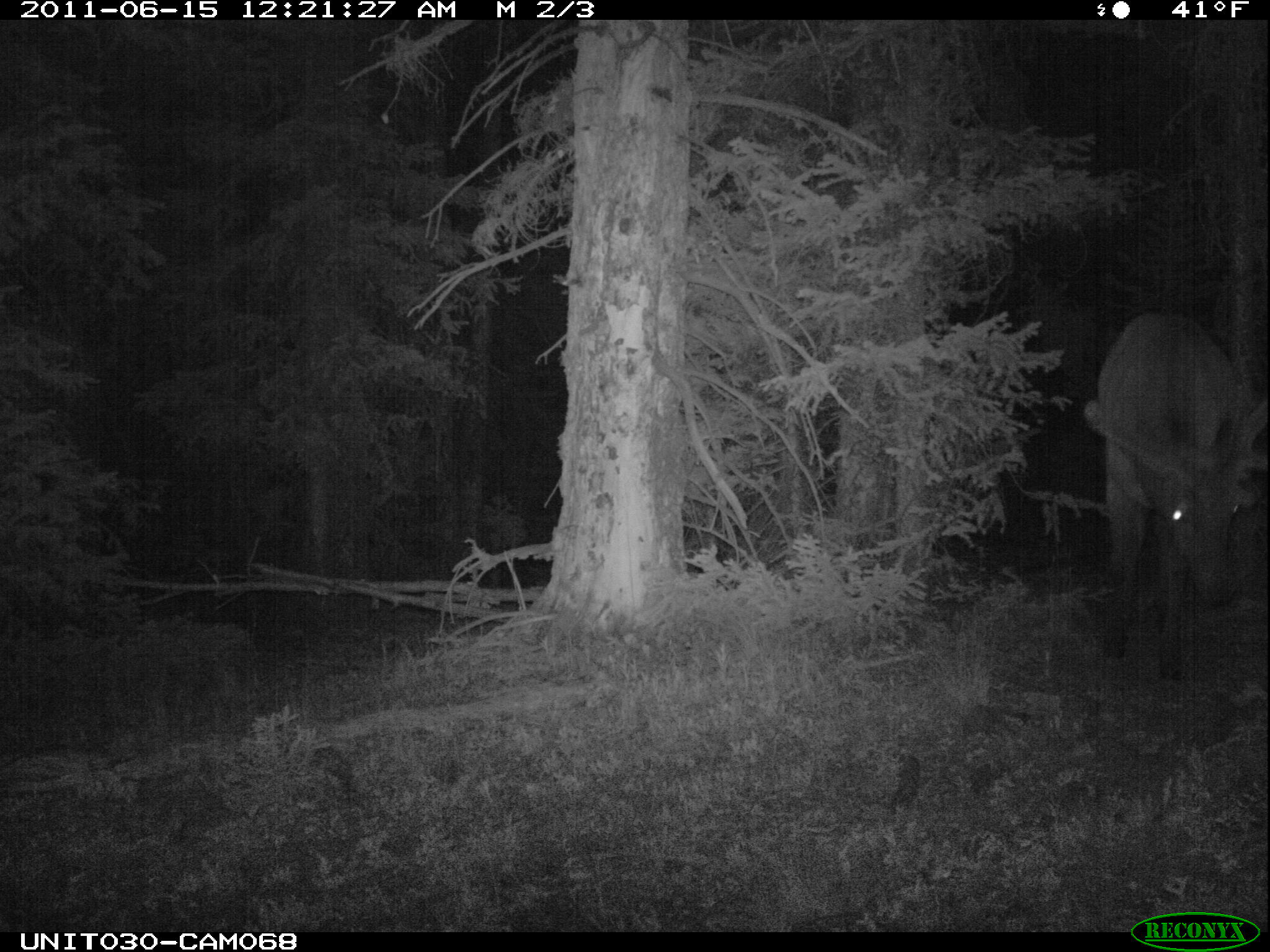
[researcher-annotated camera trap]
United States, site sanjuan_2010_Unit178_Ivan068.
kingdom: Animalia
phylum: Chordata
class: Mammalia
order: Artiodactyla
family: Cervidae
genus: Cervus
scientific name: Cervus elaphus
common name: red deer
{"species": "Cervus elaphus (red deer)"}